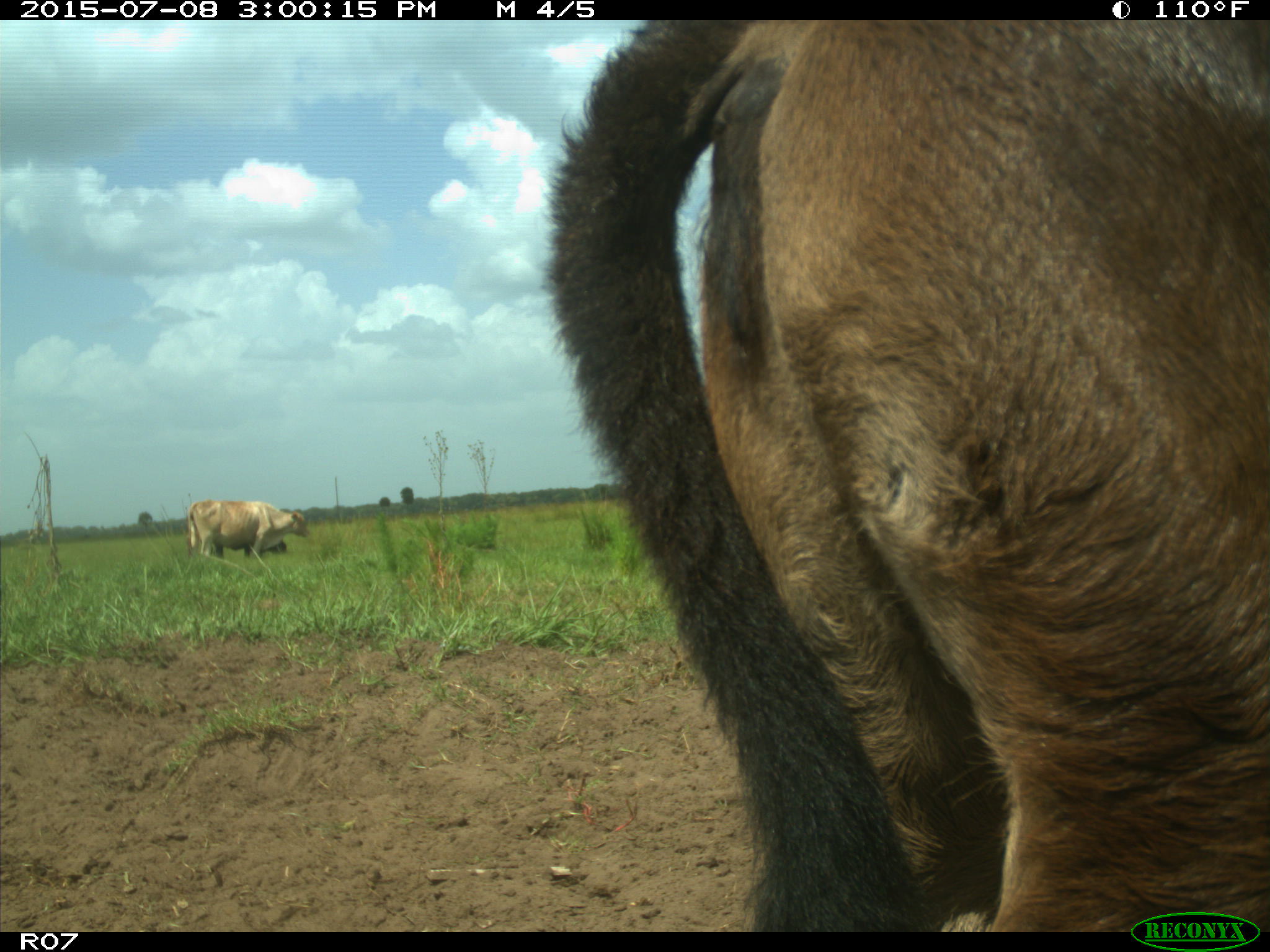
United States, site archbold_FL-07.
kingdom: Animalia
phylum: Chordata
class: Mammalia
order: Artiodactyla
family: Bovidae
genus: Bos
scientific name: Bos taurus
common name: domestic cow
Bos taurus (domestic cow).